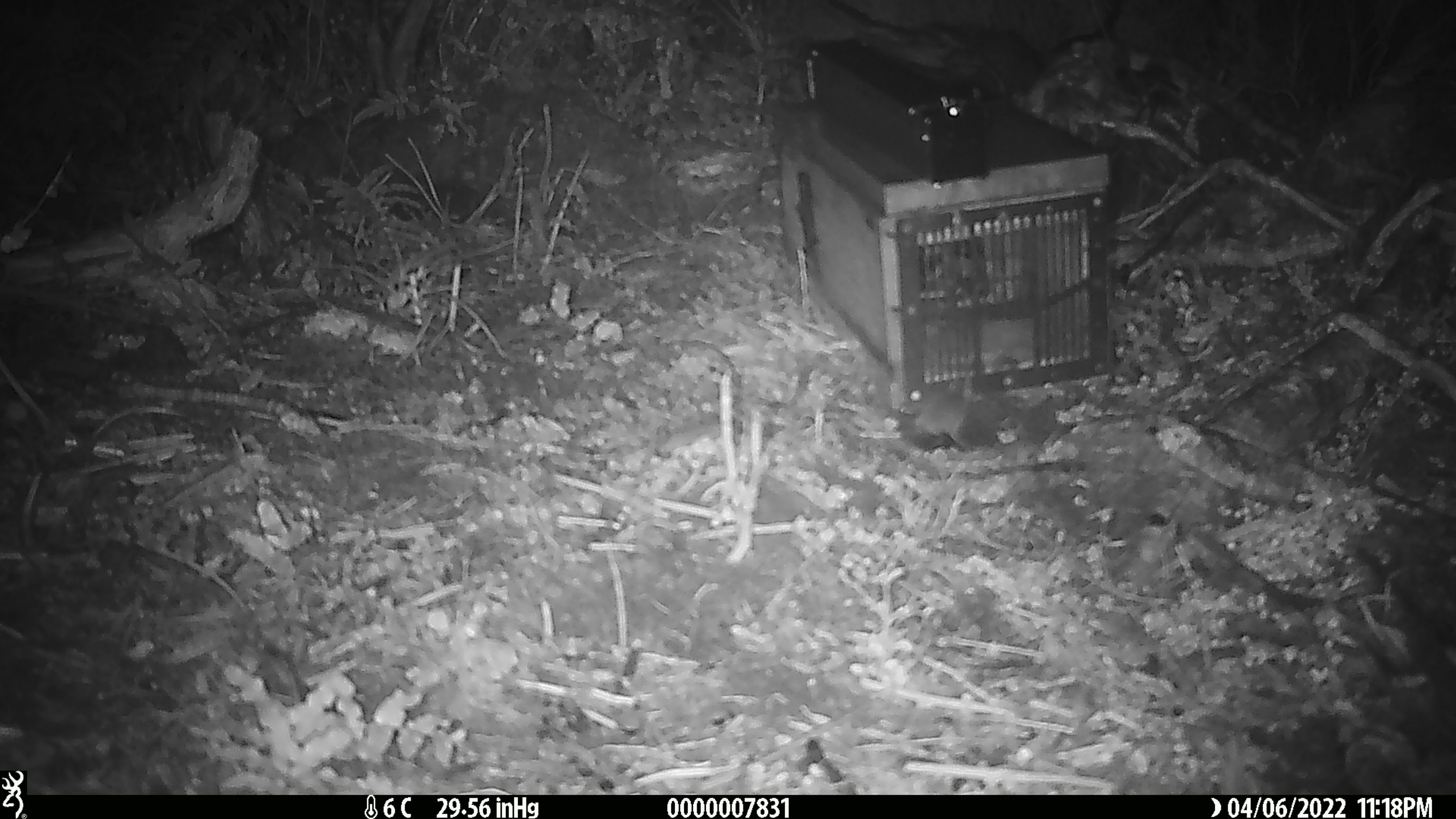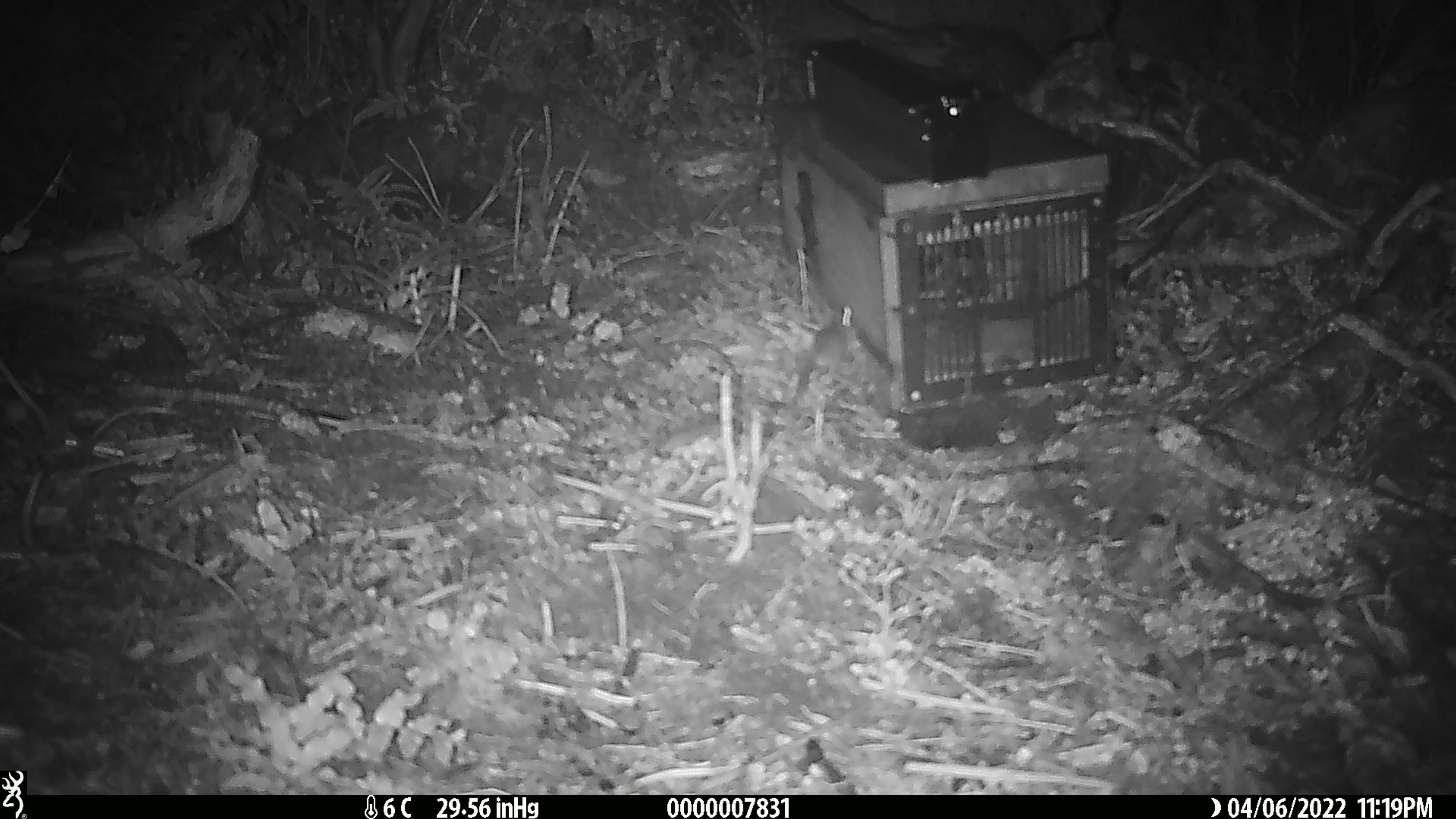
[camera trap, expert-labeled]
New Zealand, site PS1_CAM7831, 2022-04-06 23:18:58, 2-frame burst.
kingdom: Animalia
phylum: Chordata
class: Mammalia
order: Rodentia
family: Muridae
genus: Mus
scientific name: Mus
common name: mouse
Mouse (Mus).